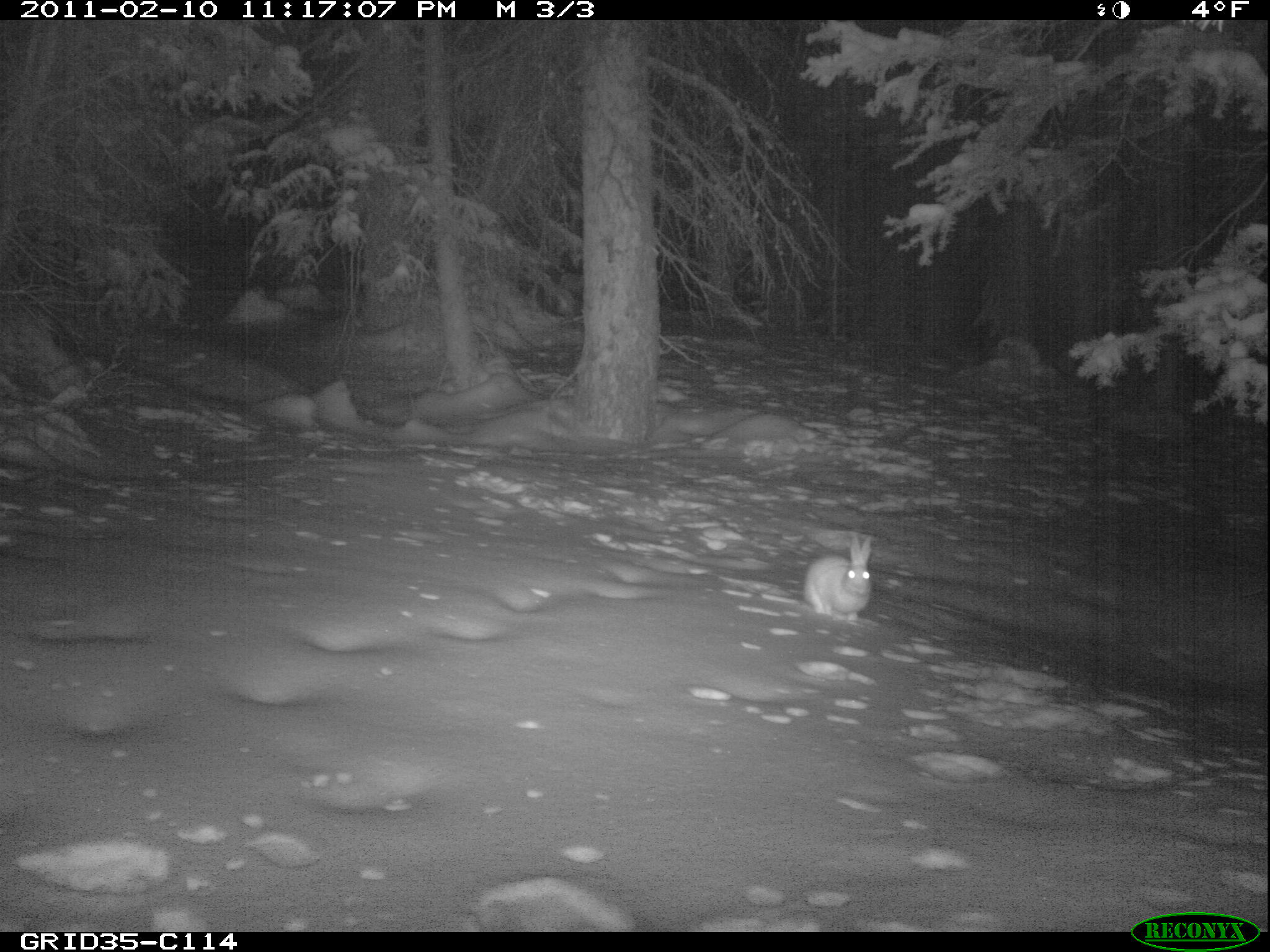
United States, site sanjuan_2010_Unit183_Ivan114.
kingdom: Animalia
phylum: Chordata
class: Mammalia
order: Lagomorpha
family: Leporidae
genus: Lepus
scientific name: Lepus americanus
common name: snowshoe hare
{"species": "Lepus americanus (snowshoe hare)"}